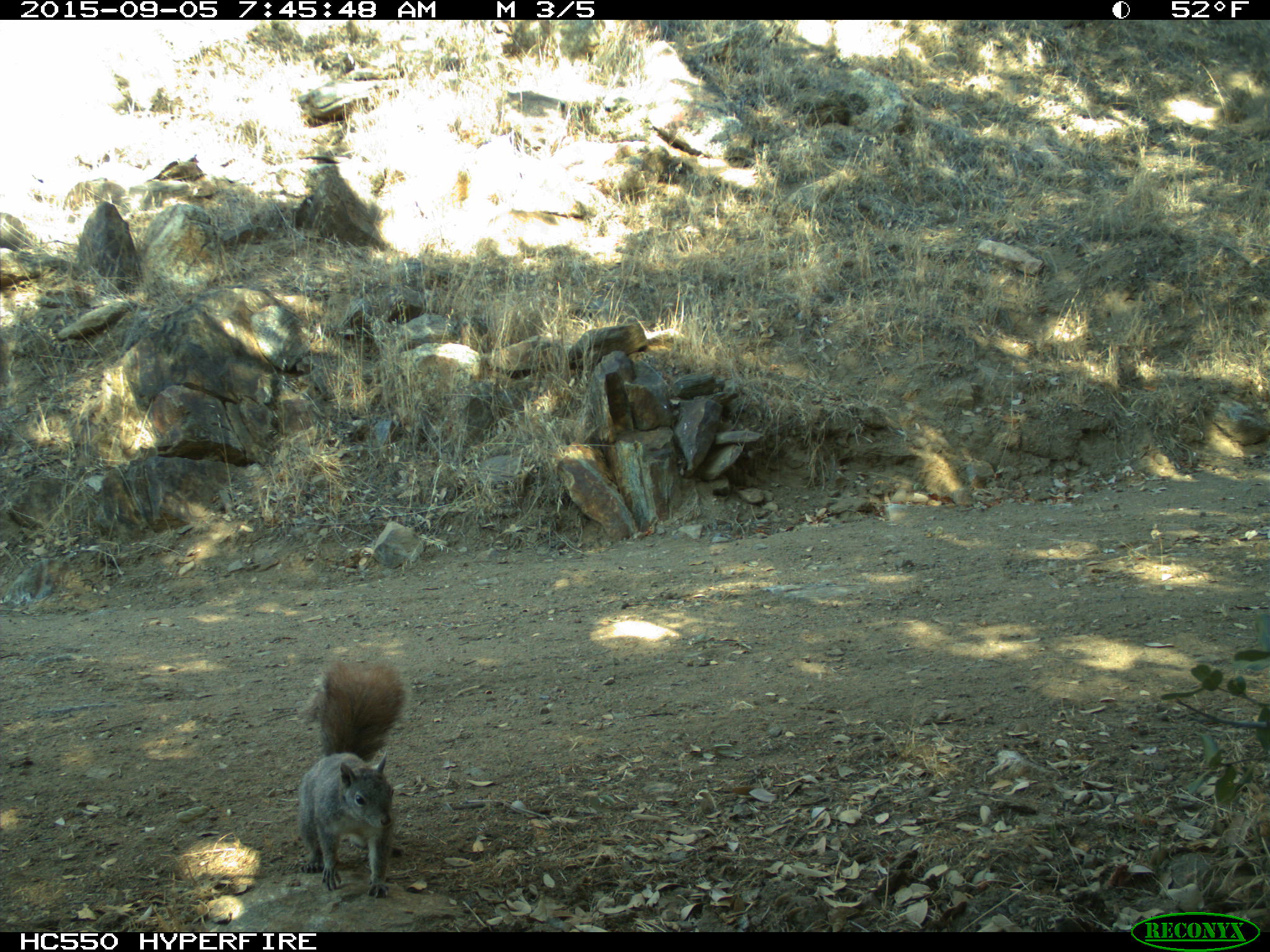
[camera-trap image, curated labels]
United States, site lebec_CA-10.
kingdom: Animalia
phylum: Chordata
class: Mammalia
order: Rodentia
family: Sciuridae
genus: Sciurus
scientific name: Sciurus carolinensis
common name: eastern gray squirrel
Sciurus carolinensis (eastern gray squirrel).